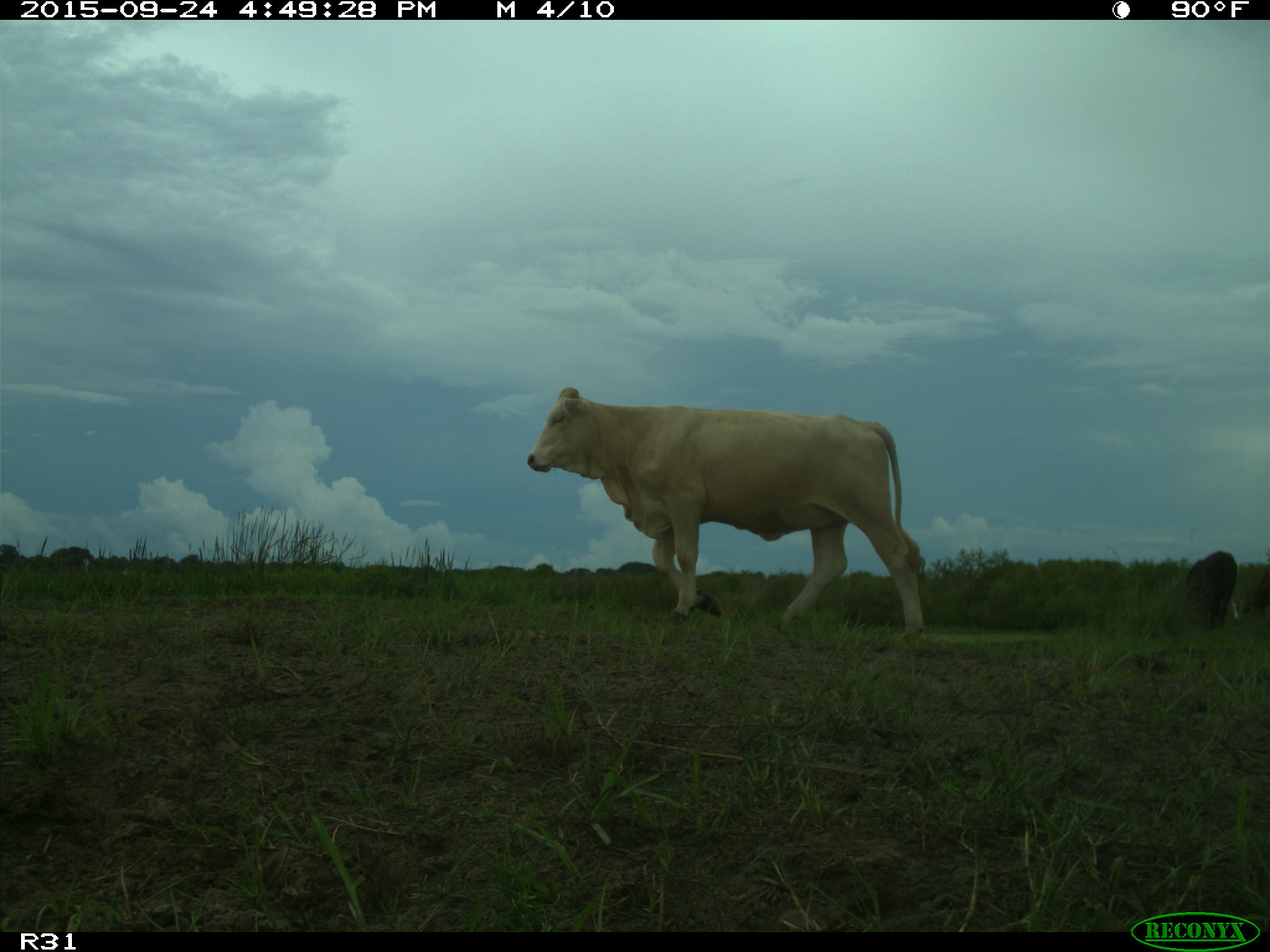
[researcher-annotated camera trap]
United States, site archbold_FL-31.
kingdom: Animalia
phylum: Chordata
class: Mammalia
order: Artiodactyla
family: Bovidae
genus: Bos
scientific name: Bos taurus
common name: domestic cow